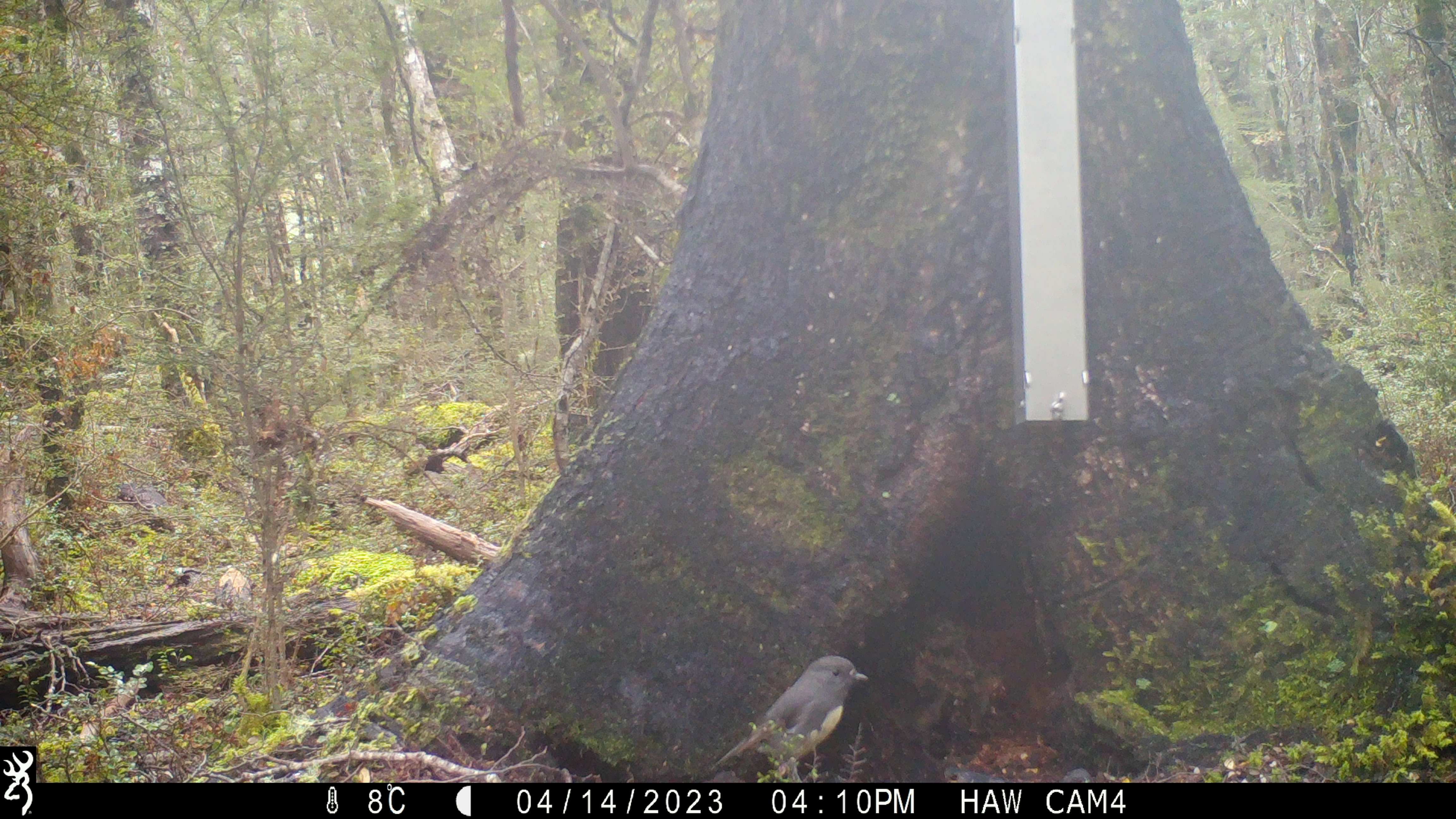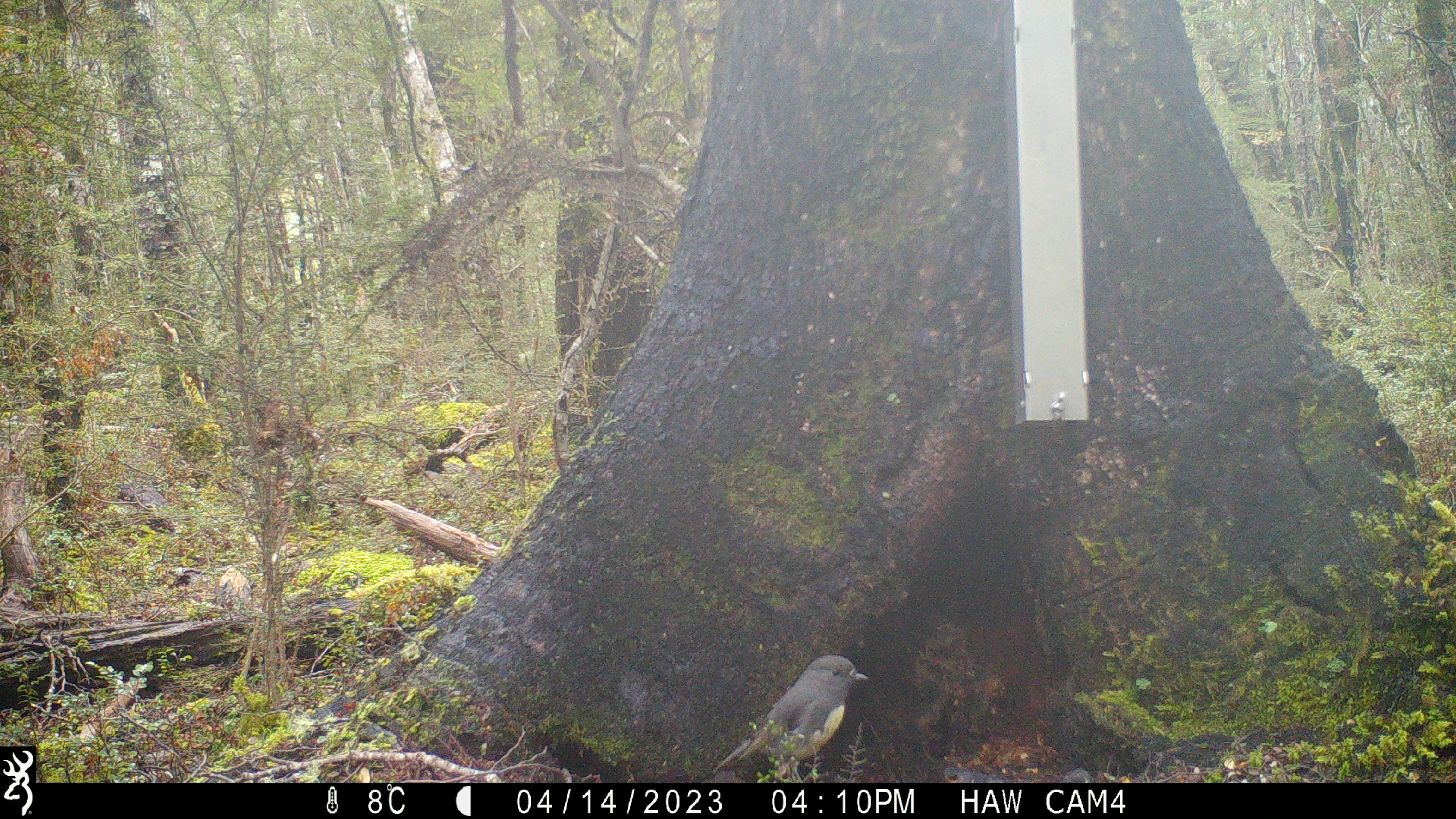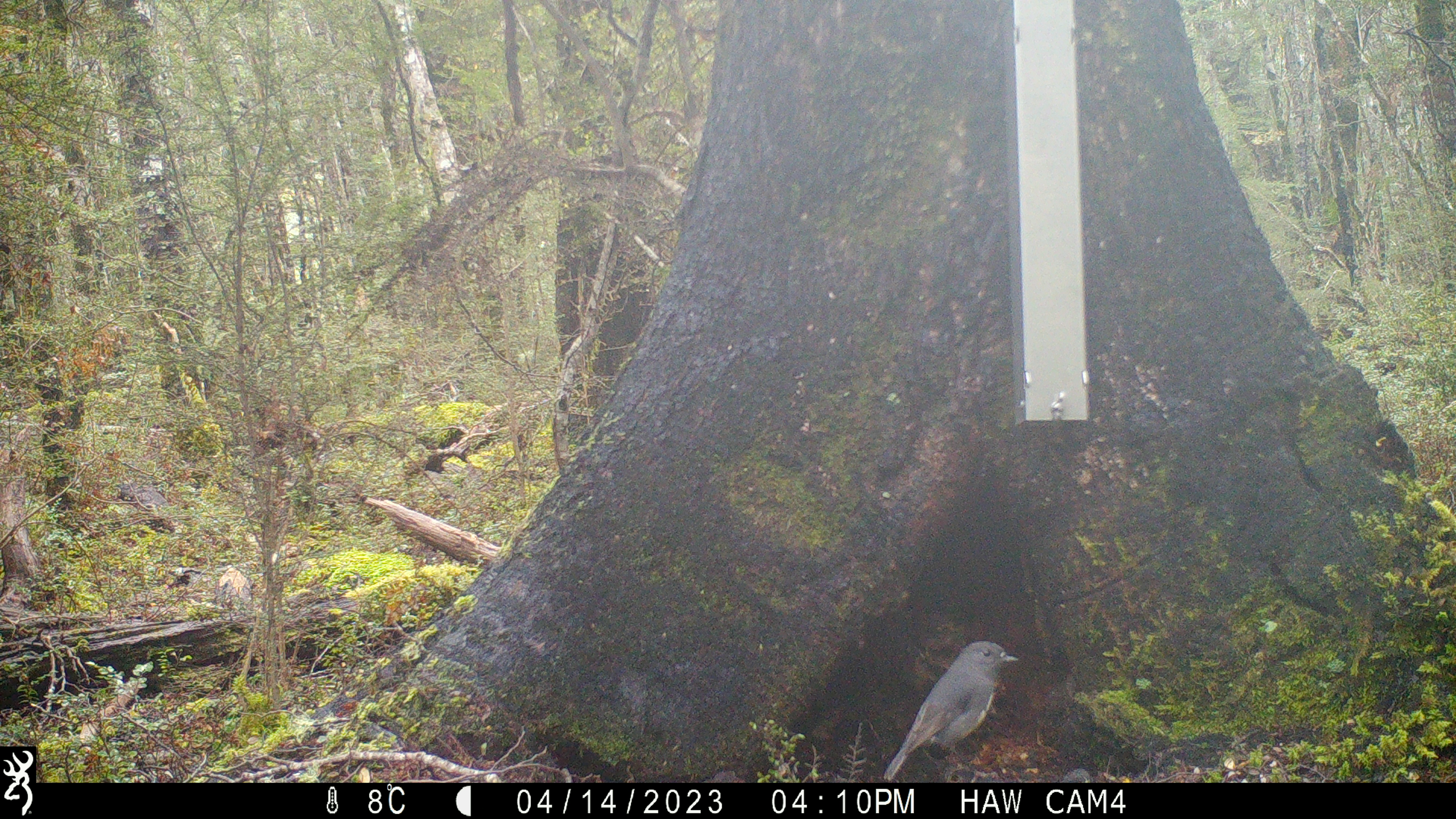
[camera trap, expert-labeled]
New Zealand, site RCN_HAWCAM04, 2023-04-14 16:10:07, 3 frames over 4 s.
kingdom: Animalia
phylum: Chordata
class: Aves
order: Passeriformes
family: Petroicidae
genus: Petroica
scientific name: Petroica australis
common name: new zealand robin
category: robin